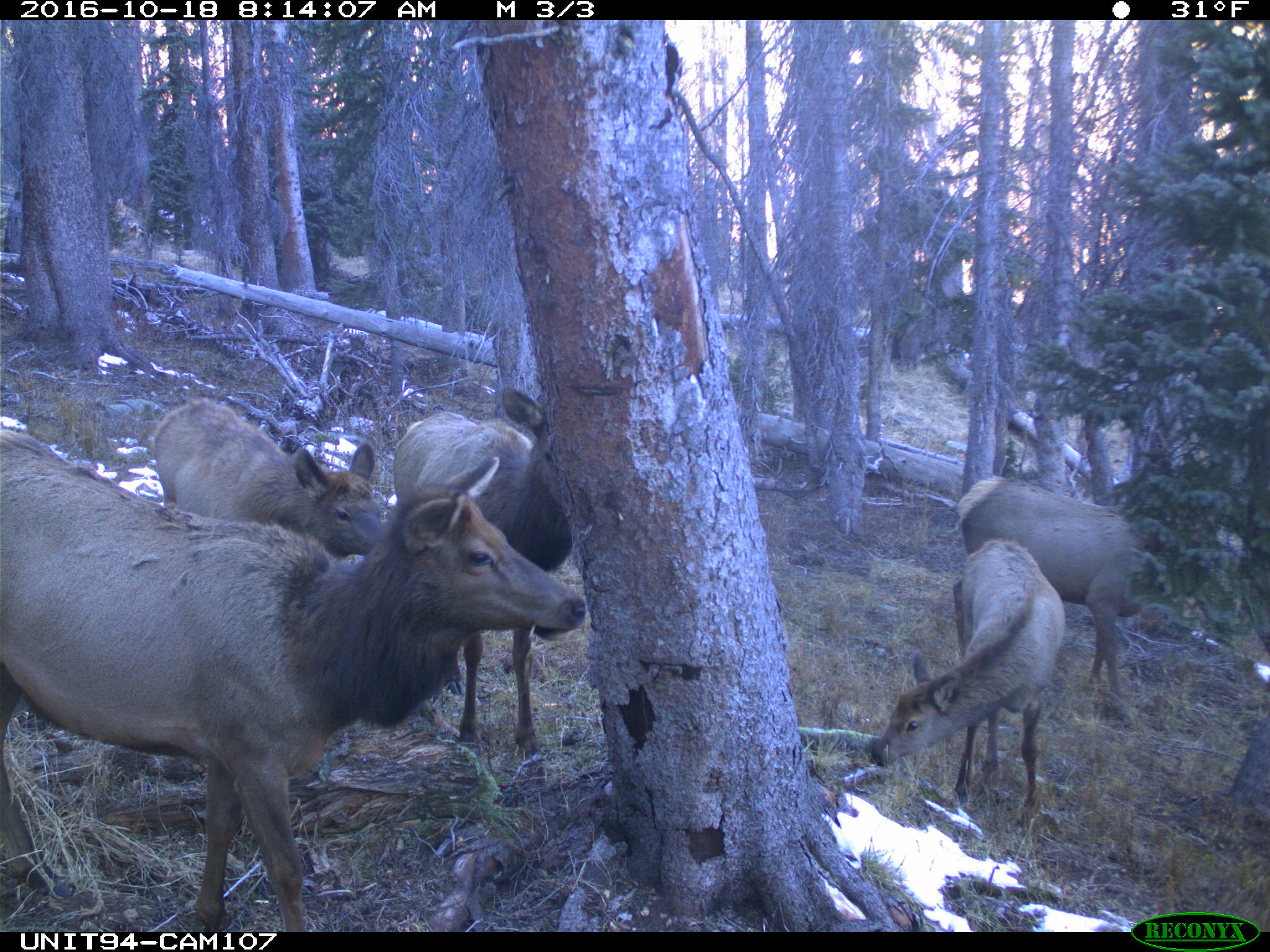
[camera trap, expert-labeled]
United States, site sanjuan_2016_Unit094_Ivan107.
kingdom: Animalia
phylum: Chordata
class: Mammalia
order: Artiodactyla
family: Cervidae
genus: Cervus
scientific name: Cervus elaphus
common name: red deer